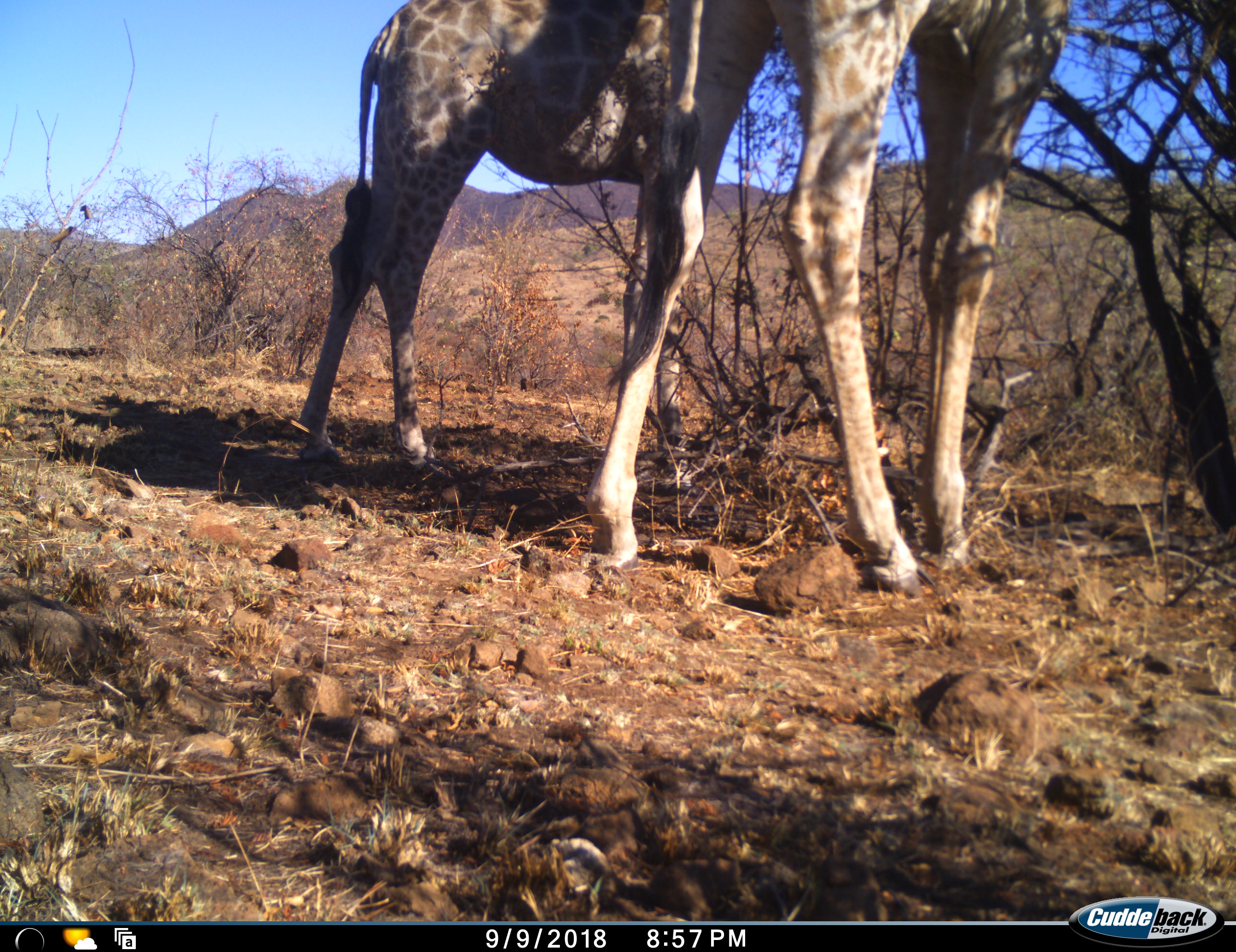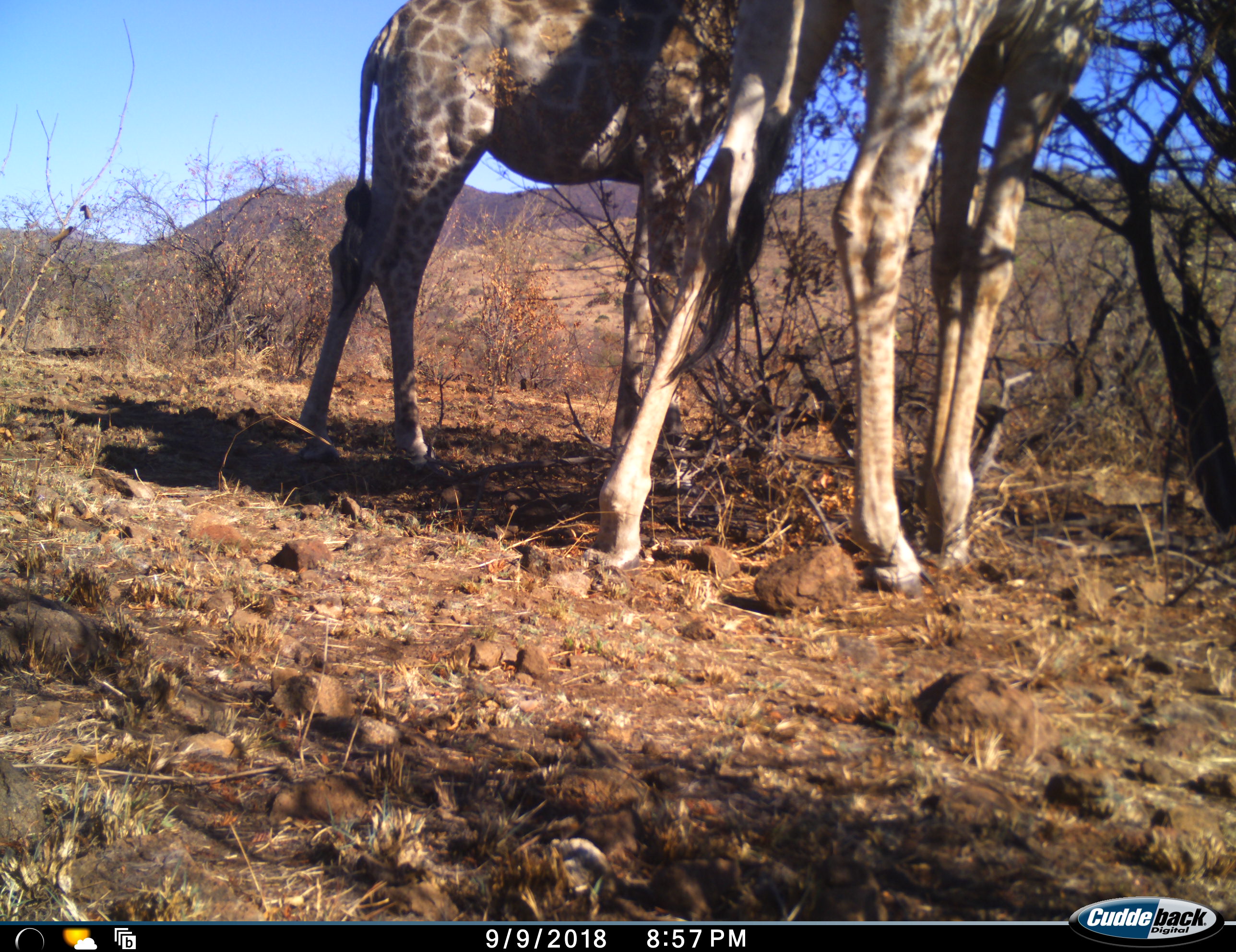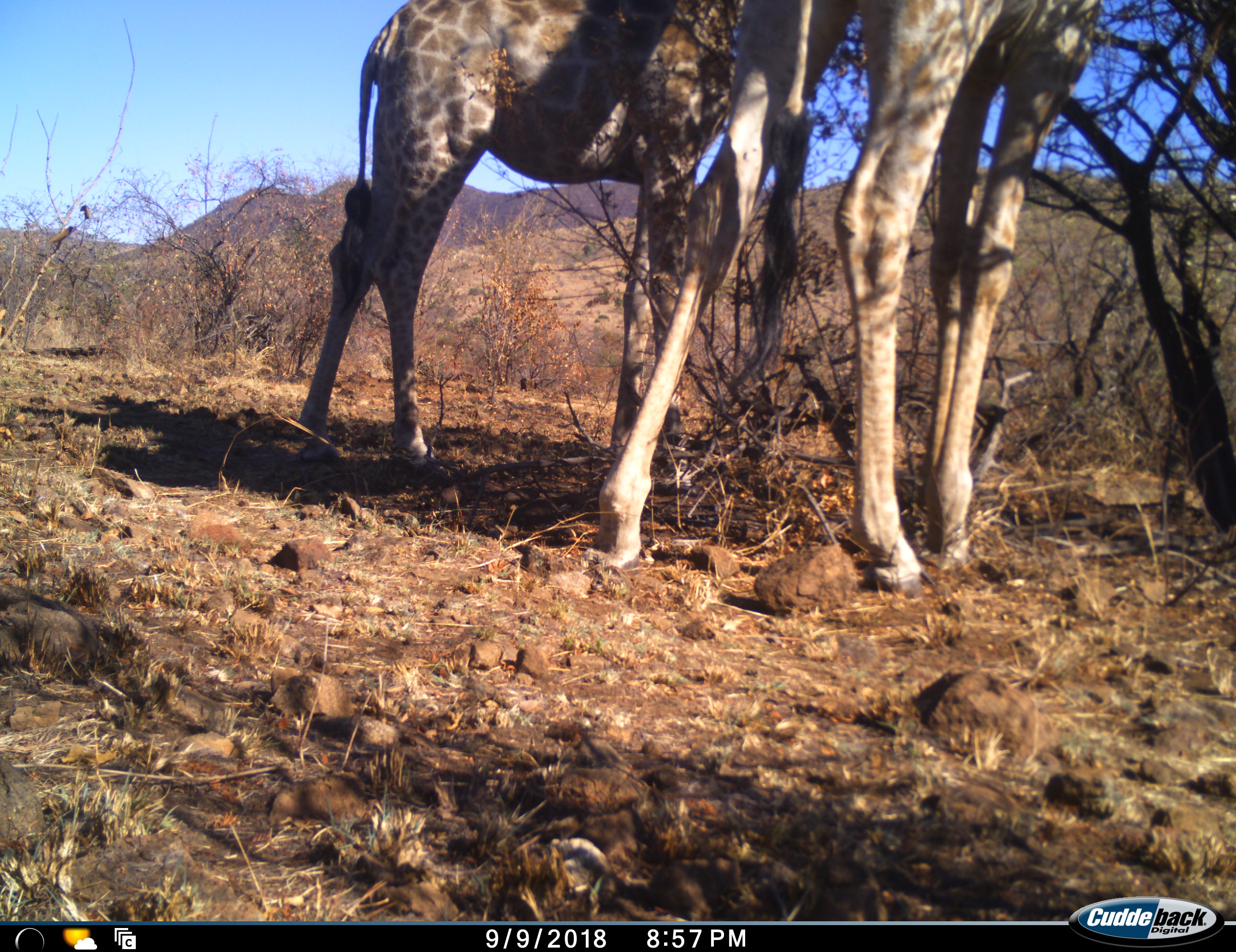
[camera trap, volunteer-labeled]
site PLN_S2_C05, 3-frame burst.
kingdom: Animalia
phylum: Chordata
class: Mammalia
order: Artiodactyla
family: Giraffidae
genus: Giraffa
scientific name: Giraffa camelopardalis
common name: giraffe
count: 2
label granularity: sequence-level